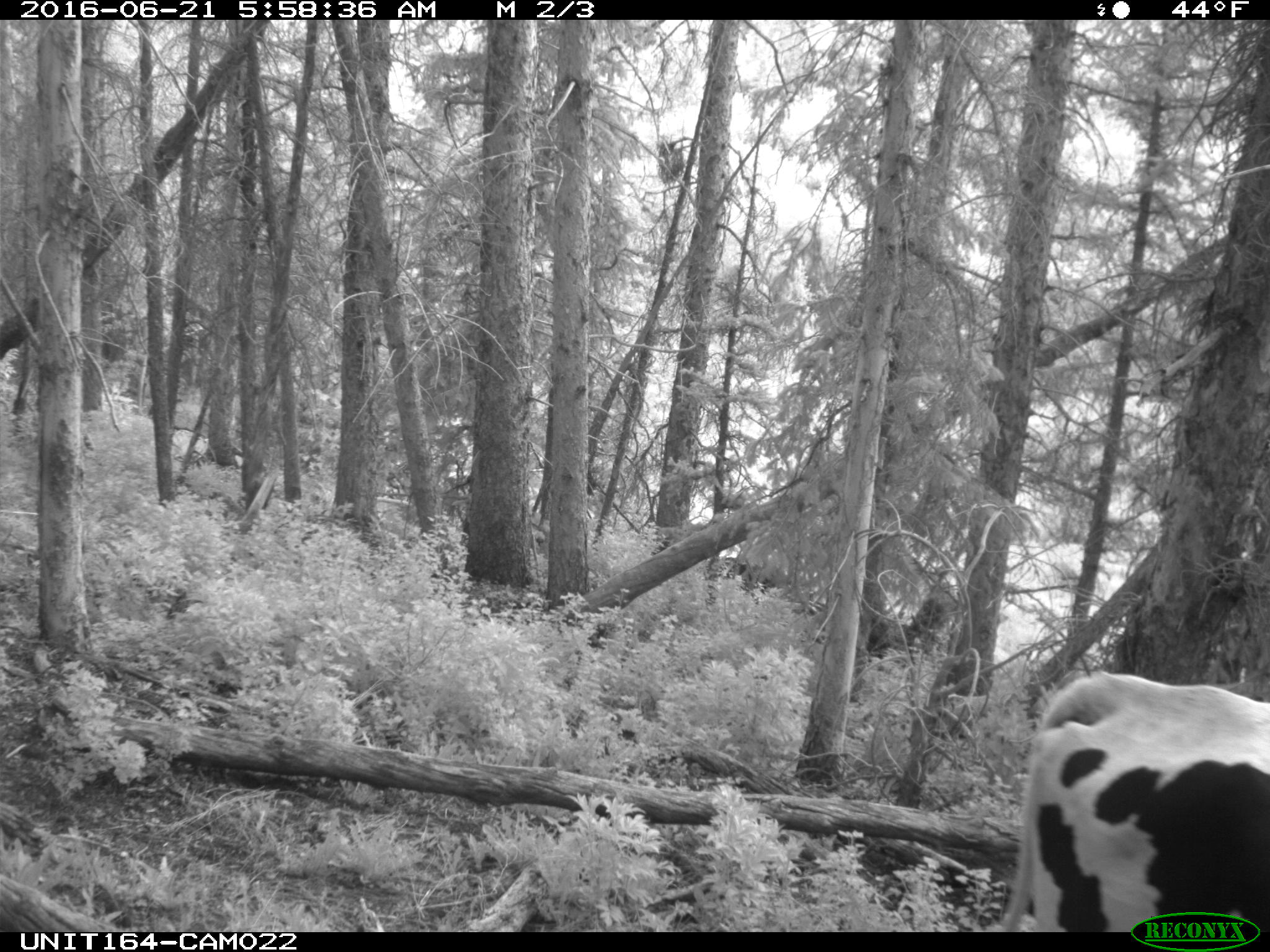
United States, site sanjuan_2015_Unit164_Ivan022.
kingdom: Animalia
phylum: Chordata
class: Mammalia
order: Artiodactyla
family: Bovidae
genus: Bos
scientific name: Bos taurus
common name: domestic cow